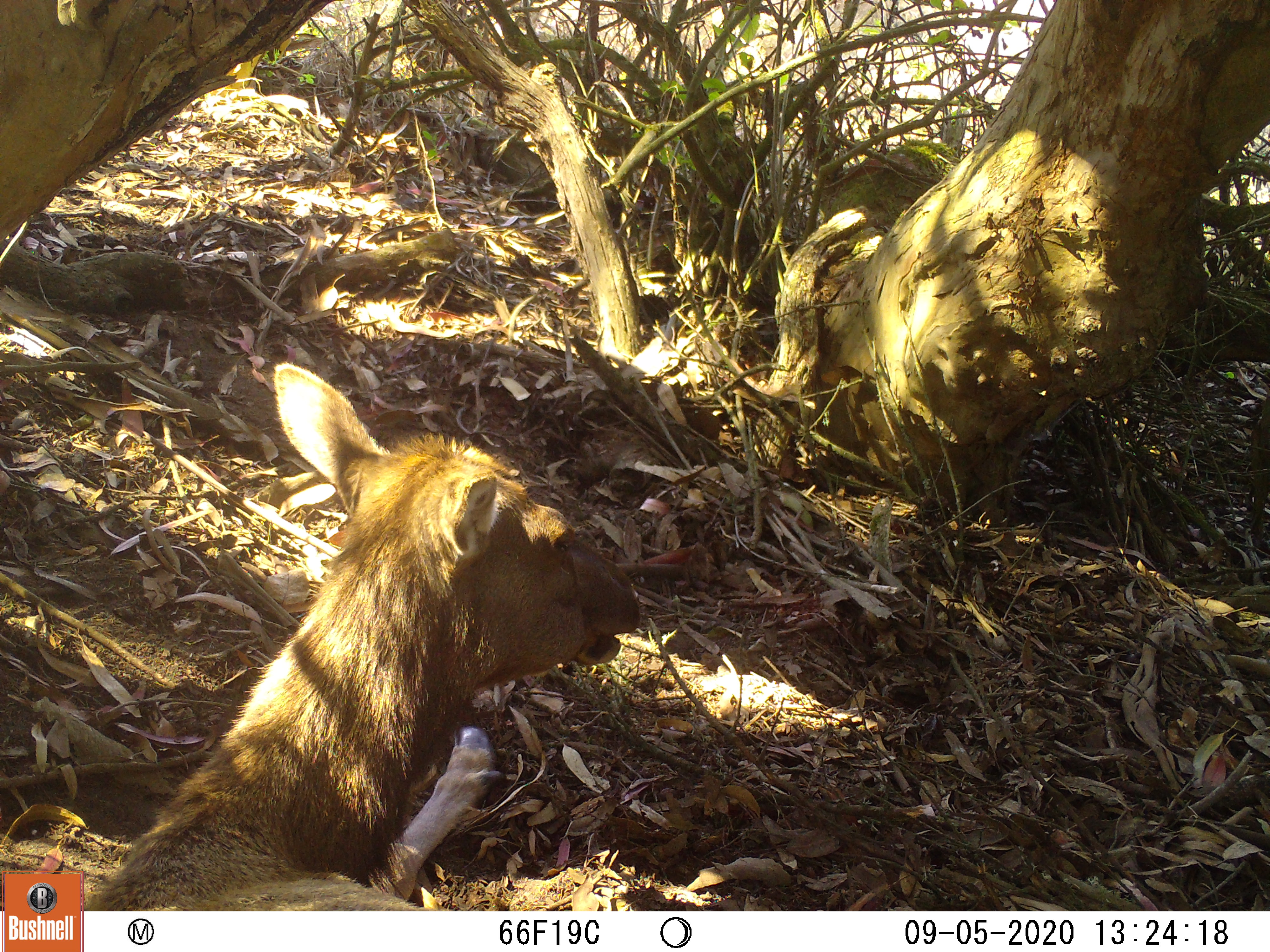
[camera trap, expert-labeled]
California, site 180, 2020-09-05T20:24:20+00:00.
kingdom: Animalia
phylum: Chordata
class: Mammalia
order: Artiodactyla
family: Cervidae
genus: Cervus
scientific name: Cervus canadensis nannodes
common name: tule elk